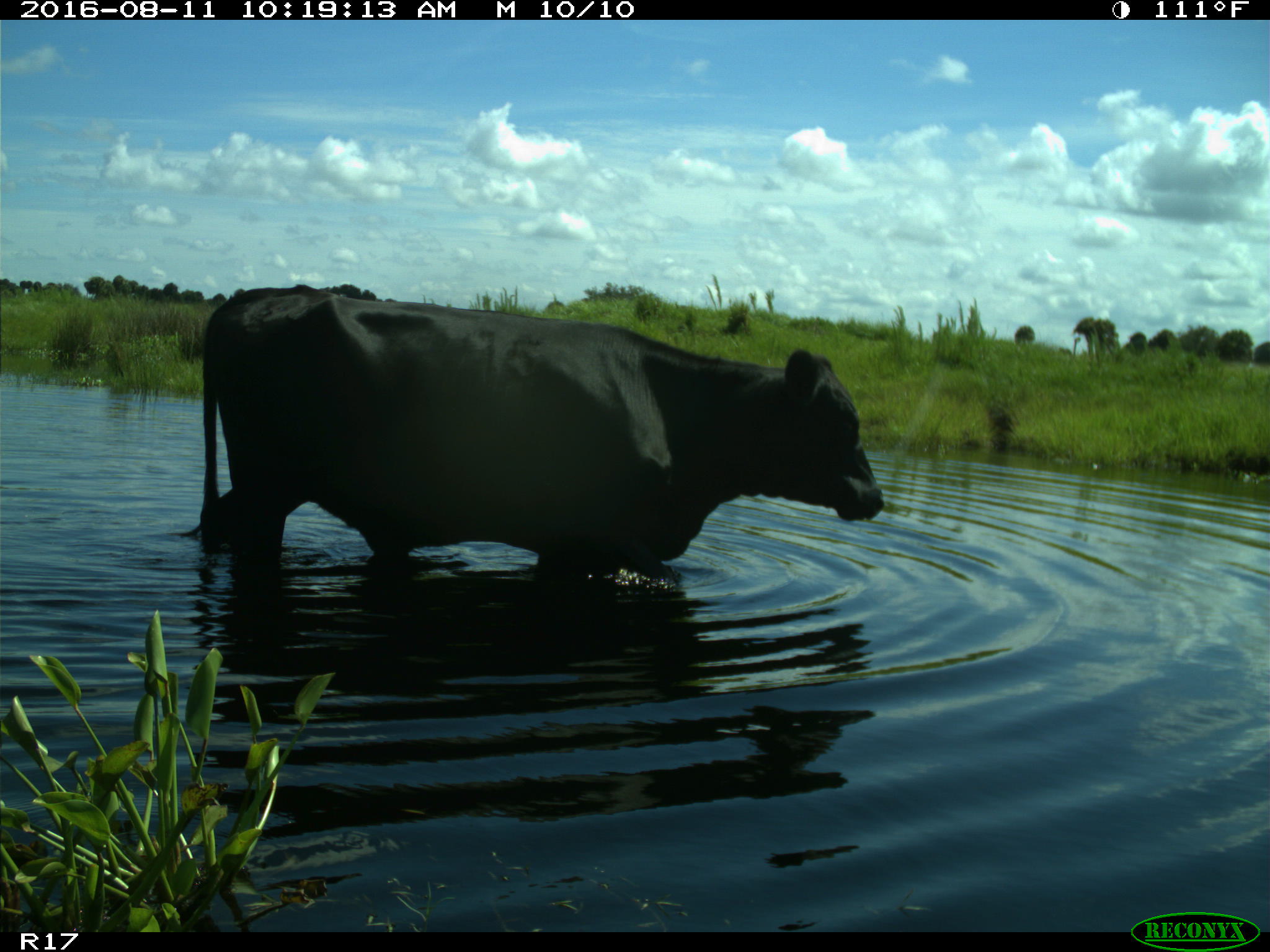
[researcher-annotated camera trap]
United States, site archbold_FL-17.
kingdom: Animalia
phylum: Chordata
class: Mammalia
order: Artiodactyla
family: Bovidae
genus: Bos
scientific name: Bos taurus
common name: domestic cow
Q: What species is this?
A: Bos taurus (domestic cow).